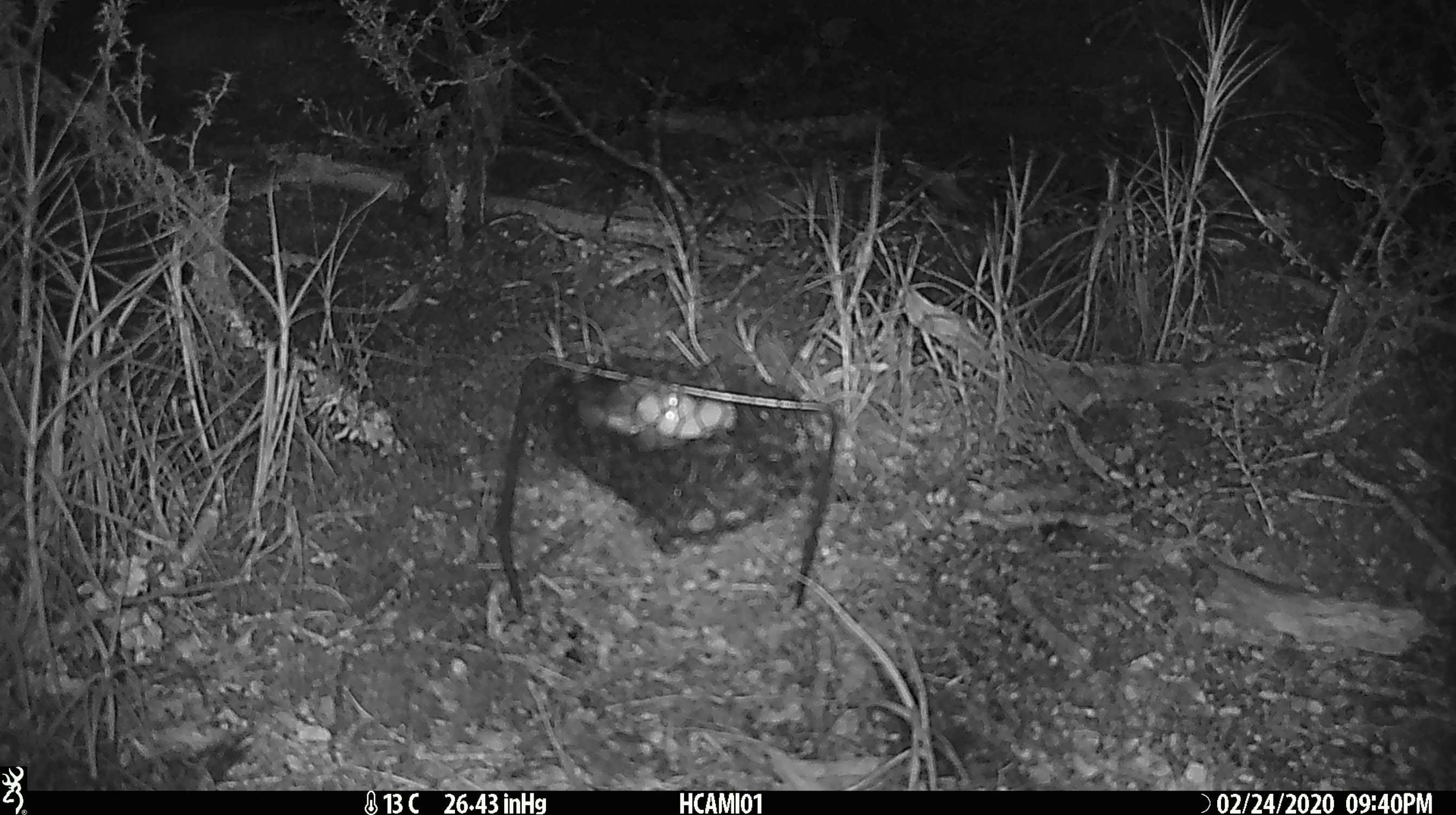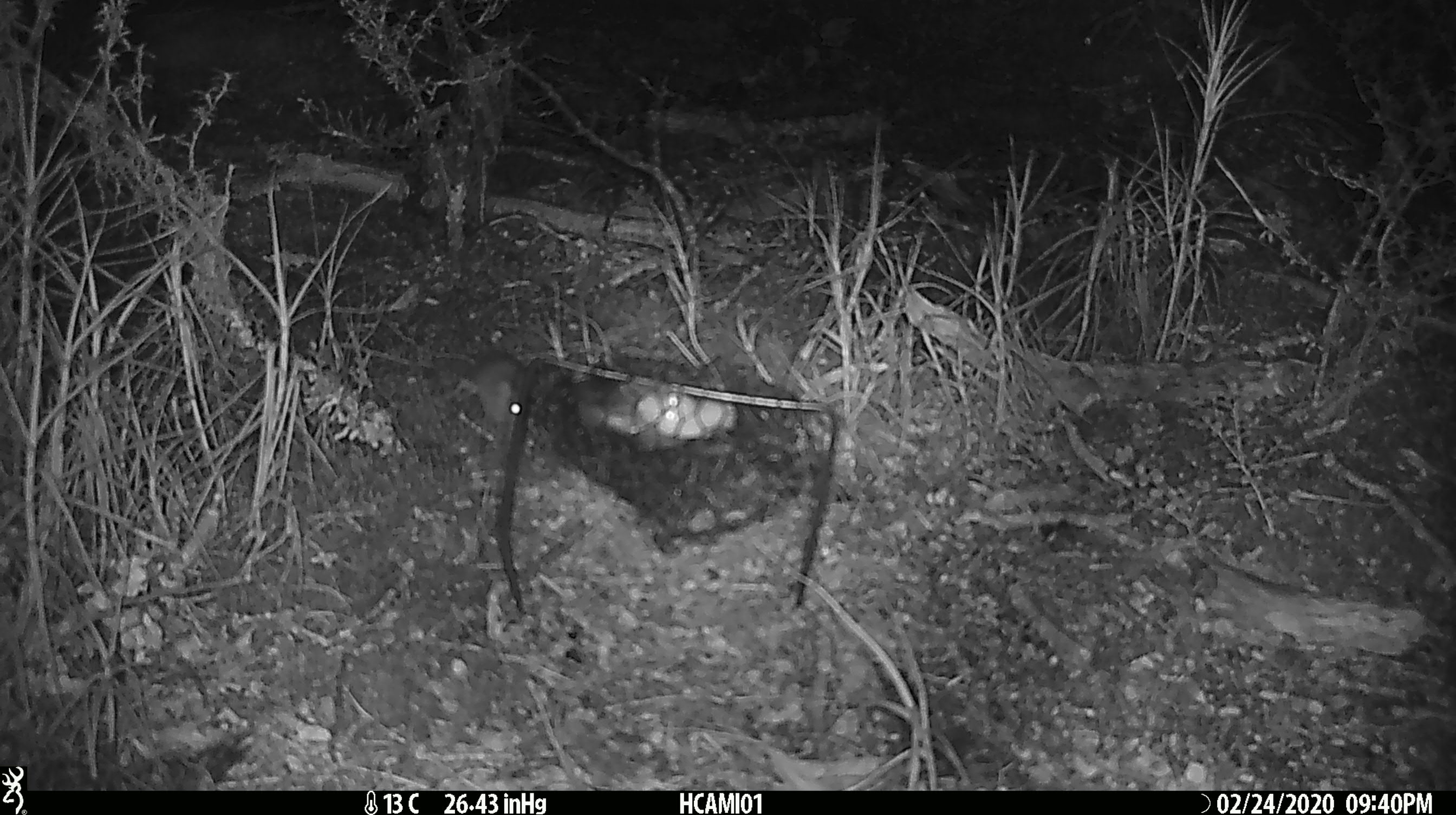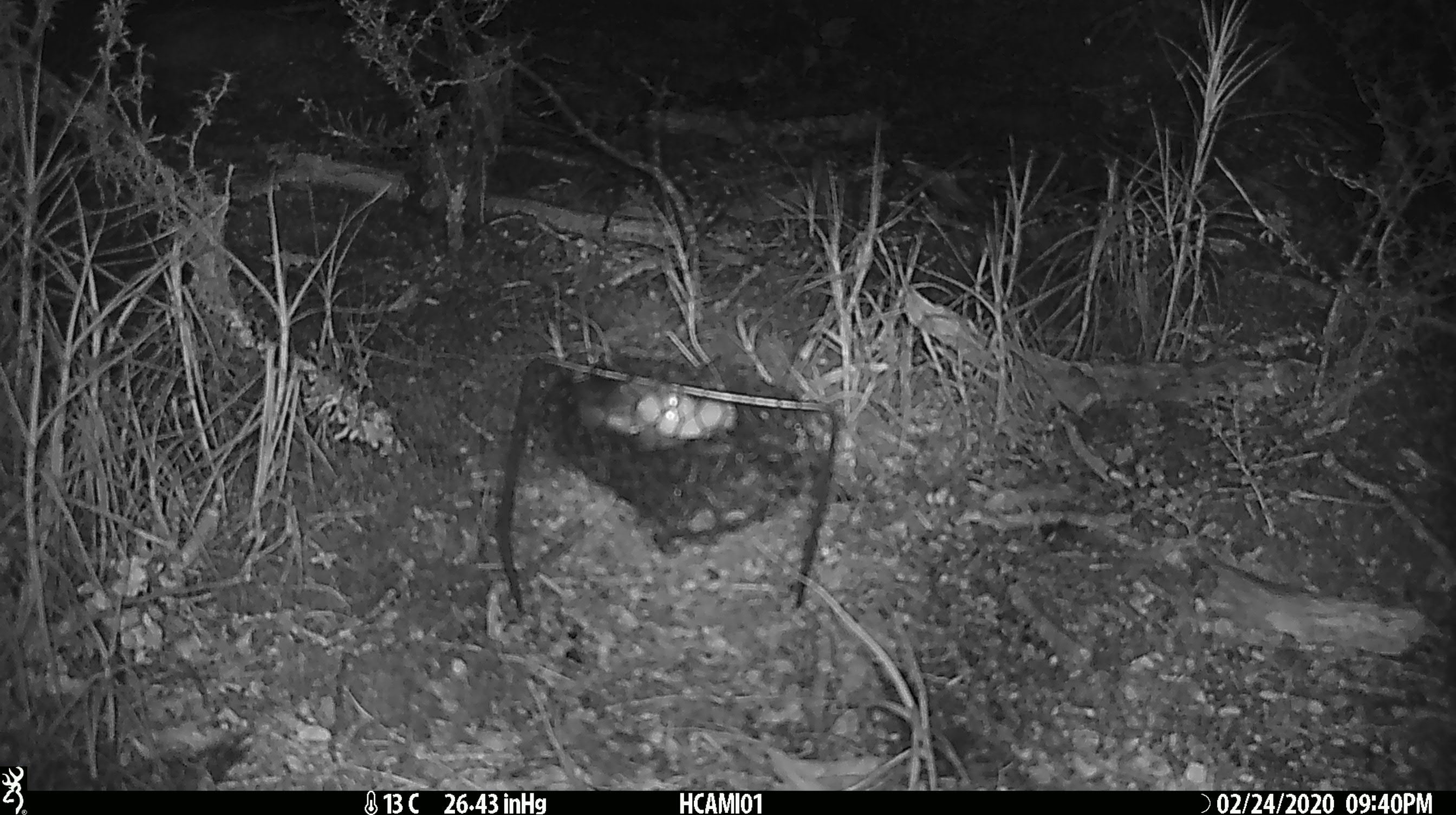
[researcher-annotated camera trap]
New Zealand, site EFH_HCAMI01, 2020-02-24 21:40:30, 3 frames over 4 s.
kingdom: Animalia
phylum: Chordata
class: Mammalia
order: Rodentia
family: Muridae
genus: Mus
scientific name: Mus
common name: mouse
Mouse (Mus).